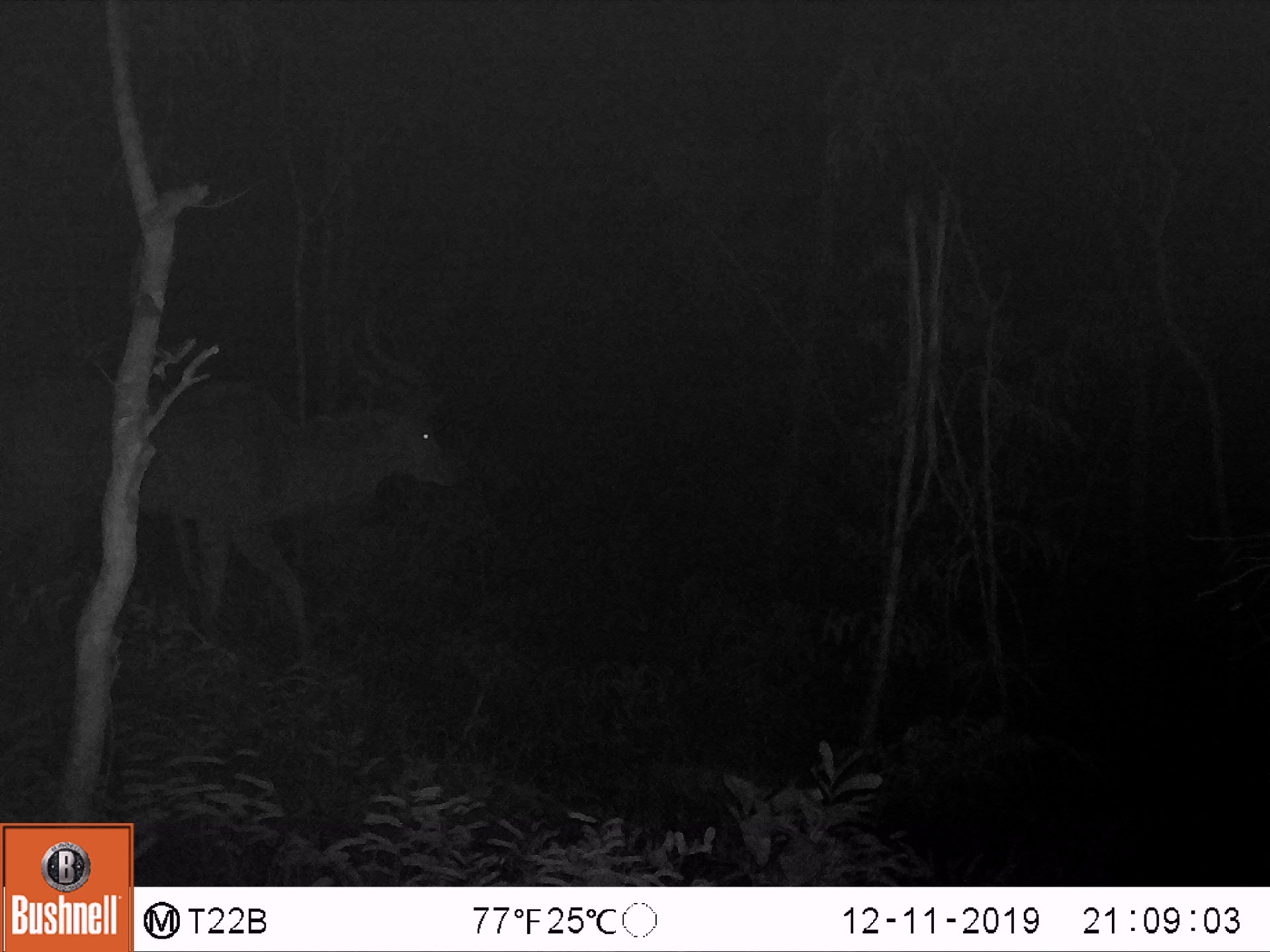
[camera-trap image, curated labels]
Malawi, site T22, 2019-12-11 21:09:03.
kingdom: Animalia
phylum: Chordata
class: Mammalia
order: Artiodactyla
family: Bovidae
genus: Tragelaphus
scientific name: Tragelaphus strepsiceros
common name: greater kudu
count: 1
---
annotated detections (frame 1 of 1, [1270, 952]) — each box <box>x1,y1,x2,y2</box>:
greater kudu: <box>8,298,467,629</box>